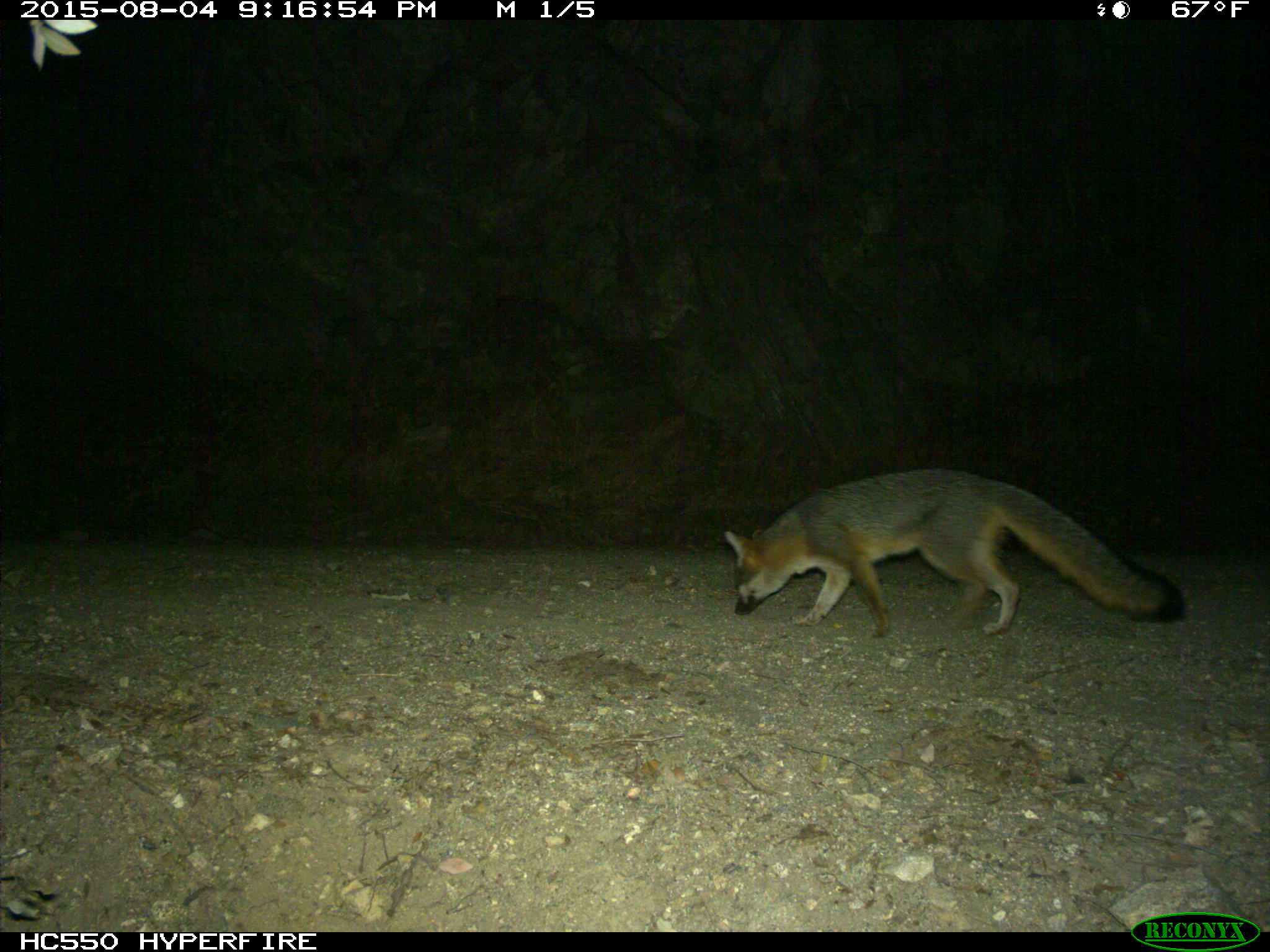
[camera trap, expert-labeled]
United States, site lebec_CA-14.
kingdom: Animalia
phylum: Chordata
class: Mammalia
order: Carnivora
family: Canidae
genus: Urocyon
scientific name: Urocyon cinereoargenteus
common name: gray fox